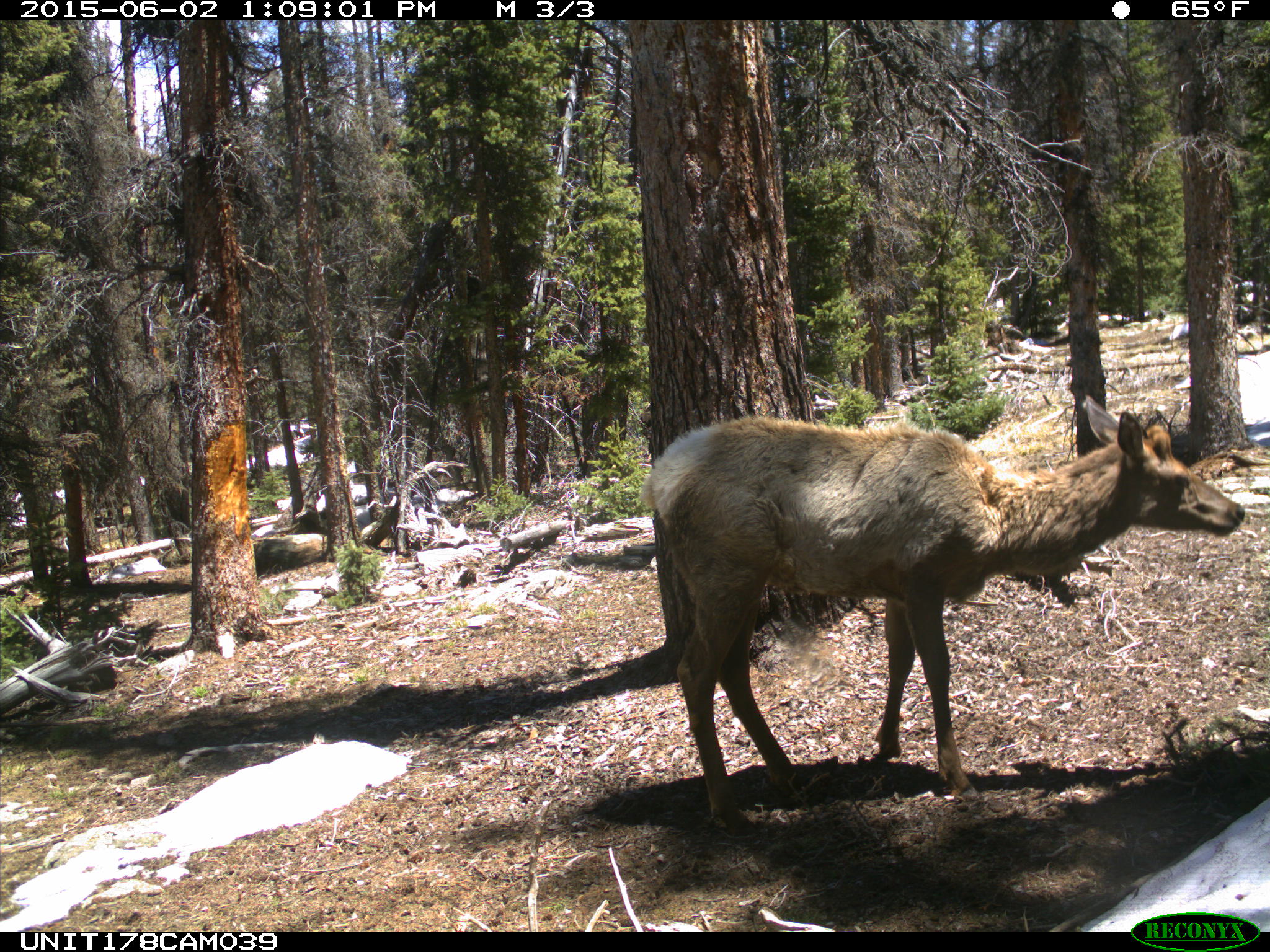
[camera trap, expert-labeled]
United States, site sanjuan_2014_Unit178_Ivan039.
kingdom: Animalia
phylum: Chordata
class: Mammalia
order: Artiodactyla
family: Cervidae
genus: Cervus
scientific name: Cervus elaphus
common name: red deer